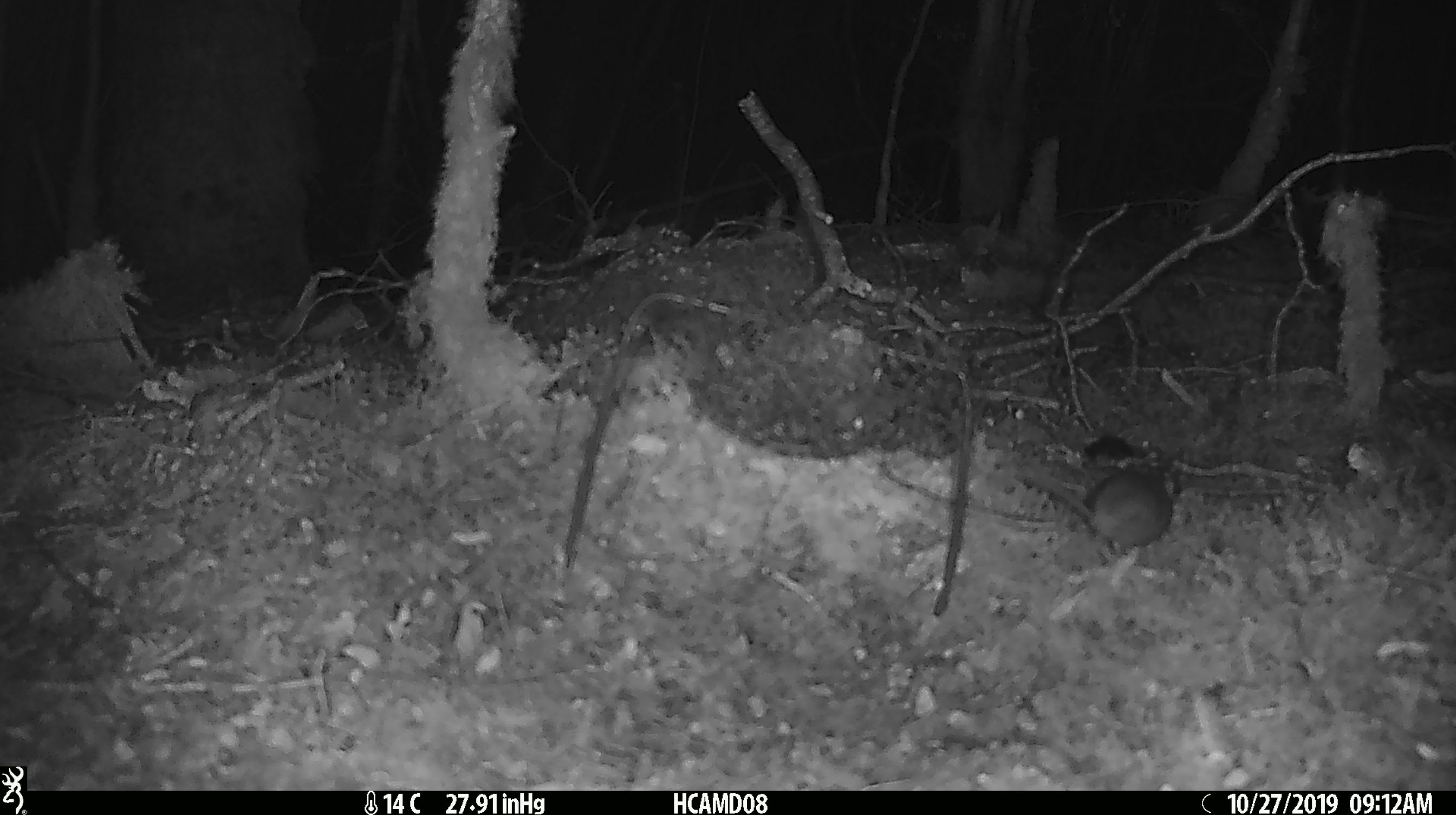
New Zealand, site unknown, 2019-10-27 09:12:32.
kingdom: Animalia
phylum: Chordata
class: Mammalia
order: Rodentia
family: Muridae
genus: Mus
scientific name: Mus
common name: mouse